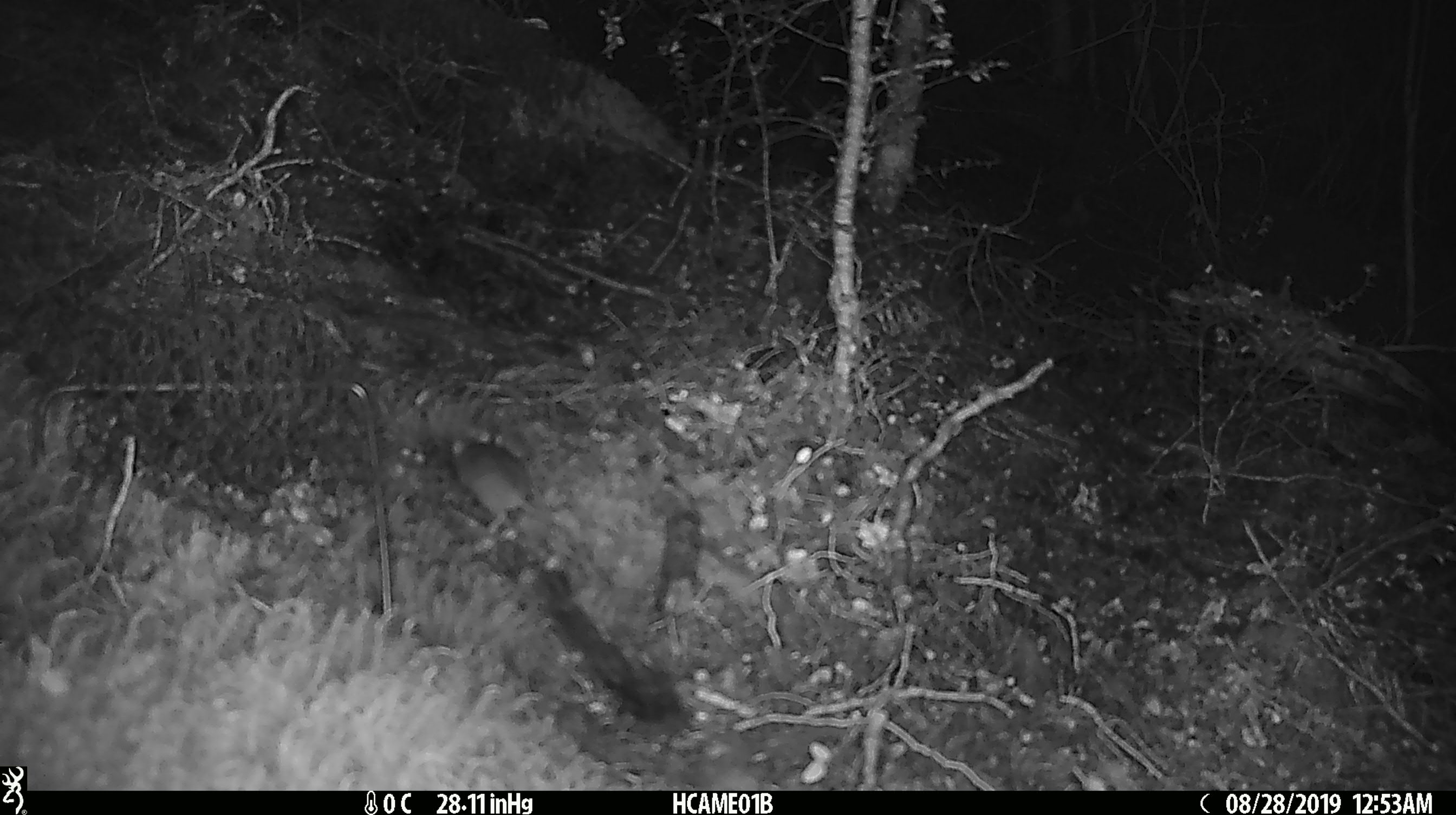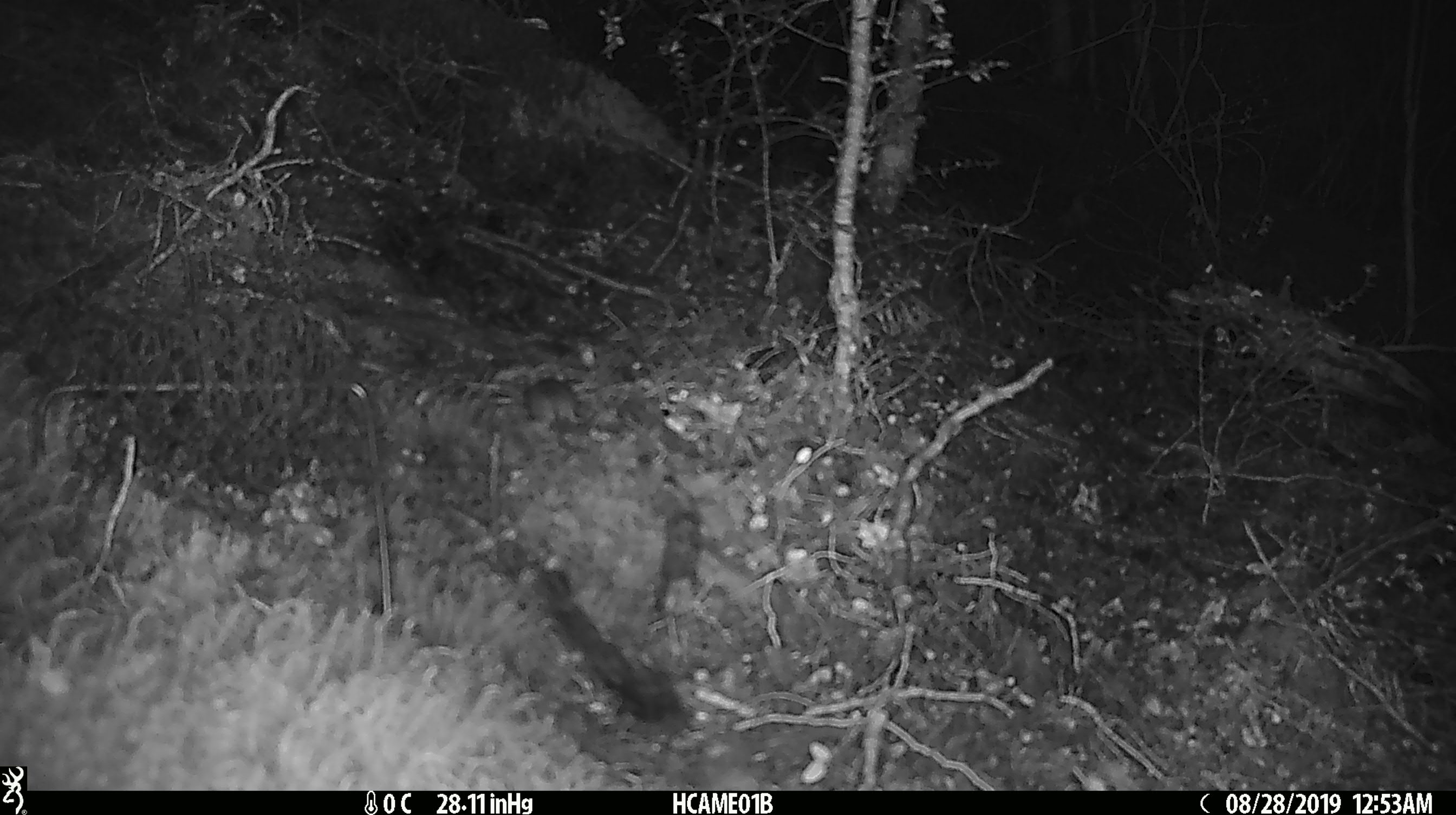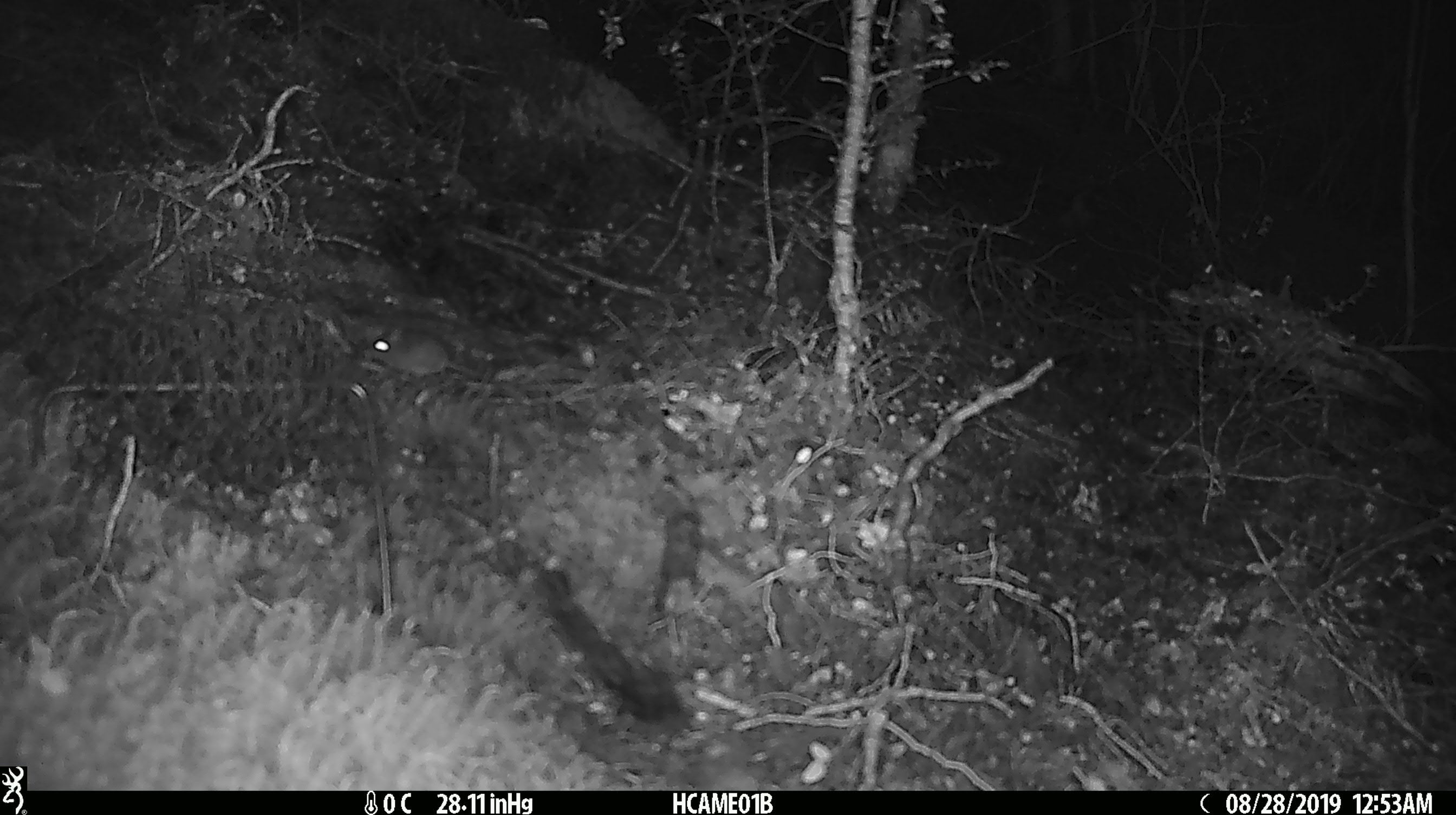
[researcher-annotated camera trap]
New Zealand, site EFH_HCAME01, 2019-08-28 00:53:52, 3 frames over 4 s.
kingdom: Animalia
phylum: Chordata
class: Mammalia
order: Rodentia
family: Muridae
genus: Mus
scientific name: Mus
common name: mouse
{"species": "mouse (Mus)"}